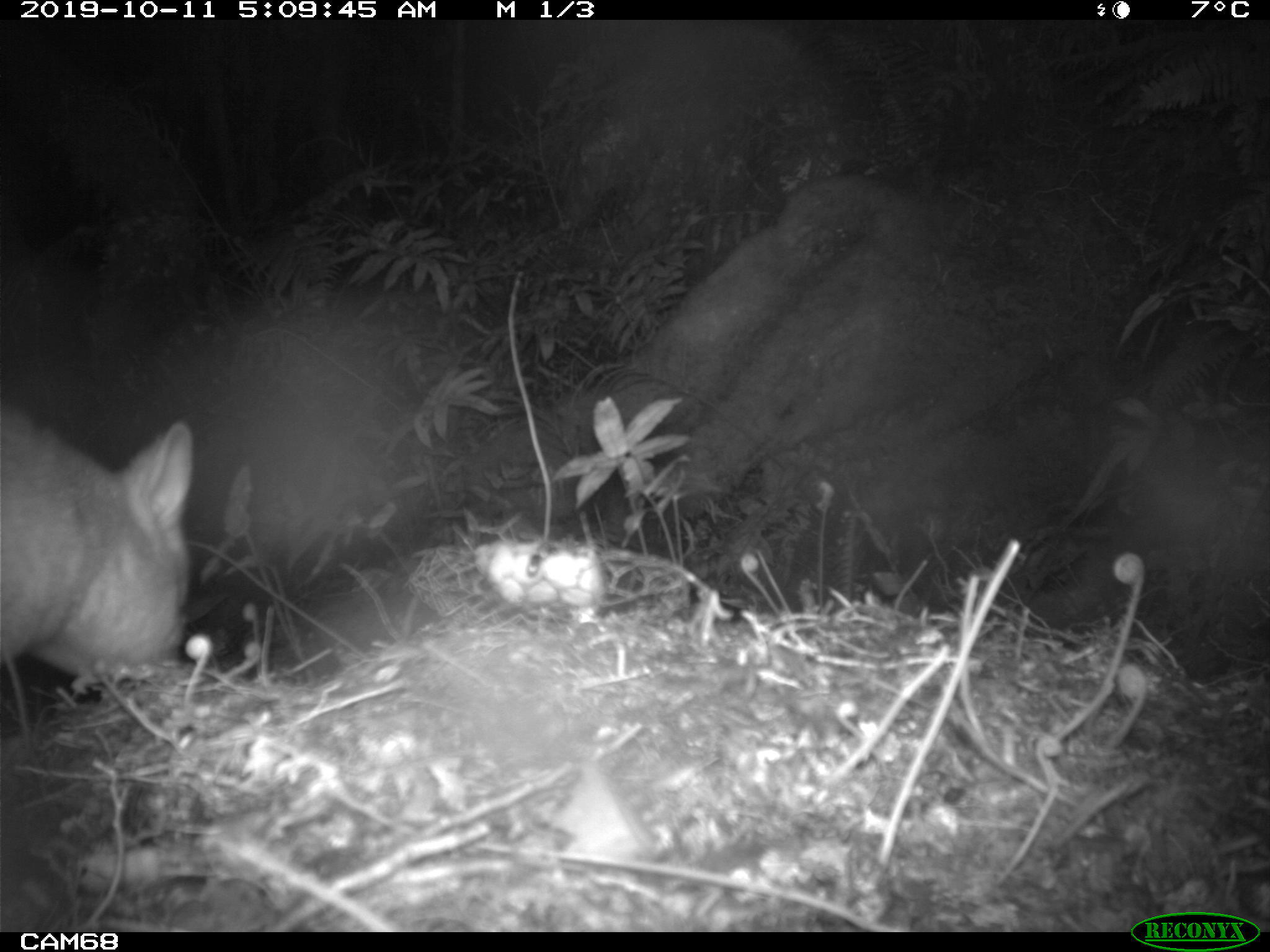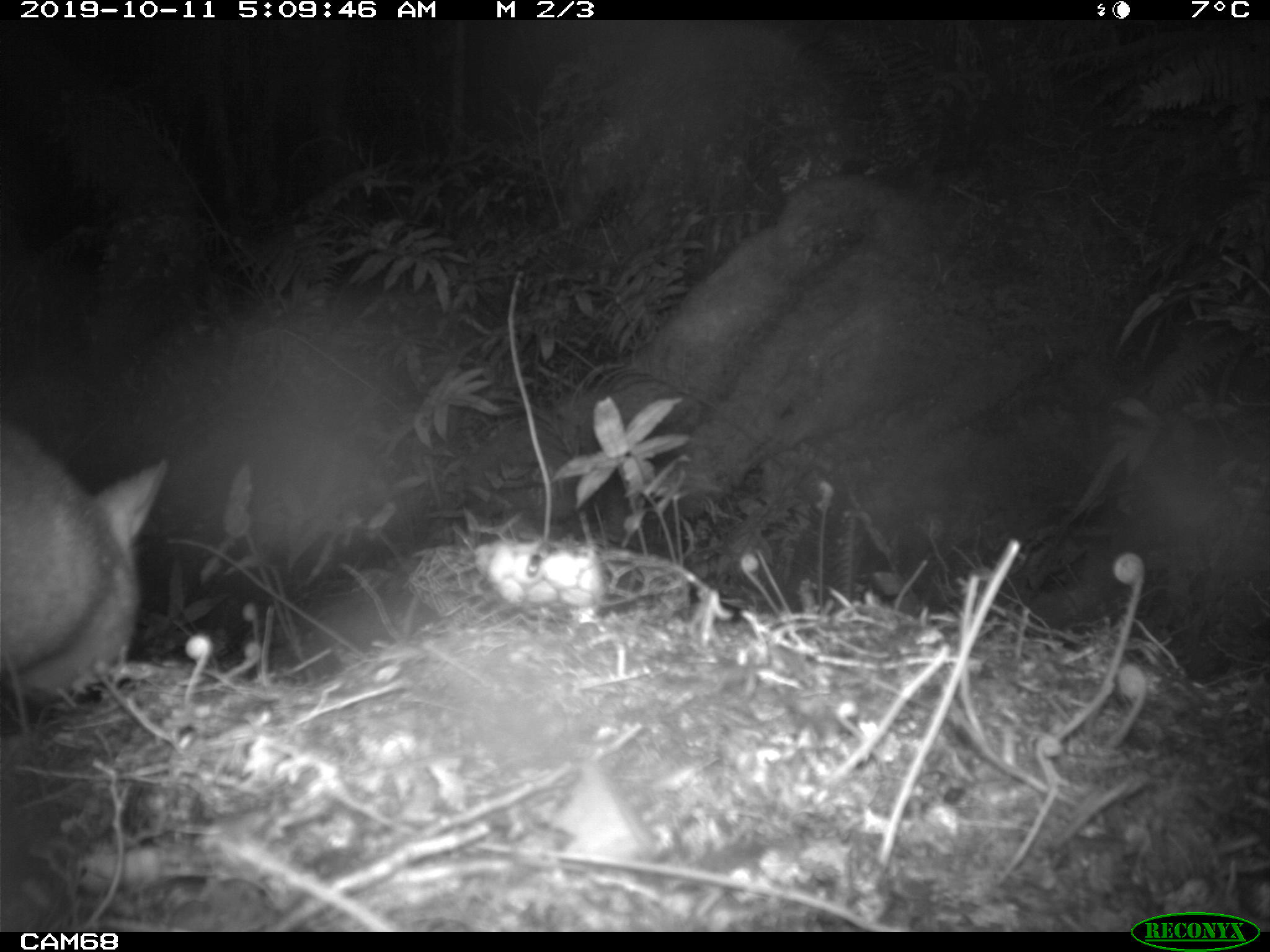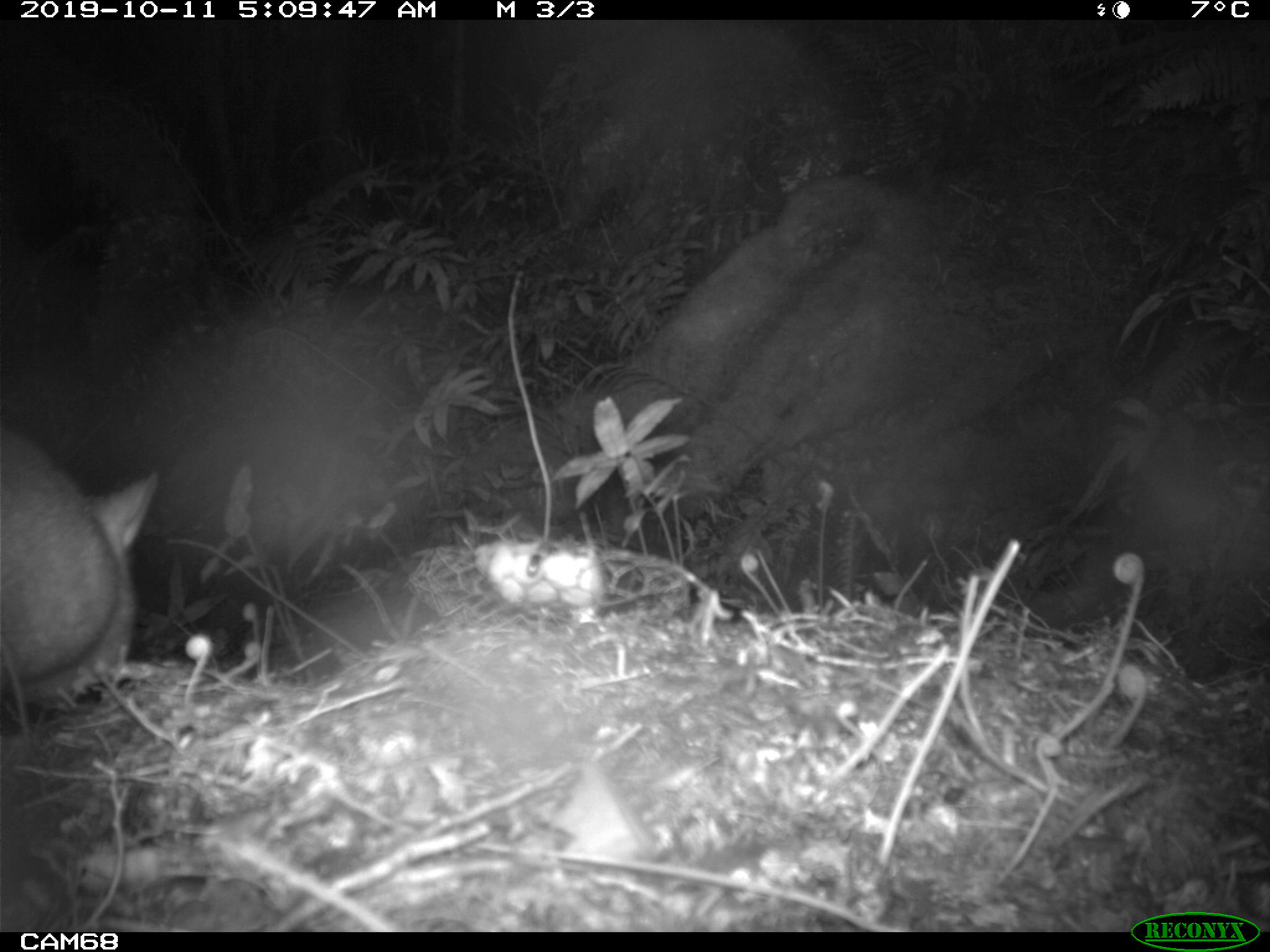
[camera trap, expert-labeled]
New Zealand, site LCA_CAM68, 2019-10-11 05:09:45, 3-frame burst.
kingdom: Animalia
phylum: Chordata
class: Mammalia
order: Diprotodontia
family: Phalangeridae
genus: Trichosurus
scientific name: Trichosurus vulpecula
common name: common brushtail possum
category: possum